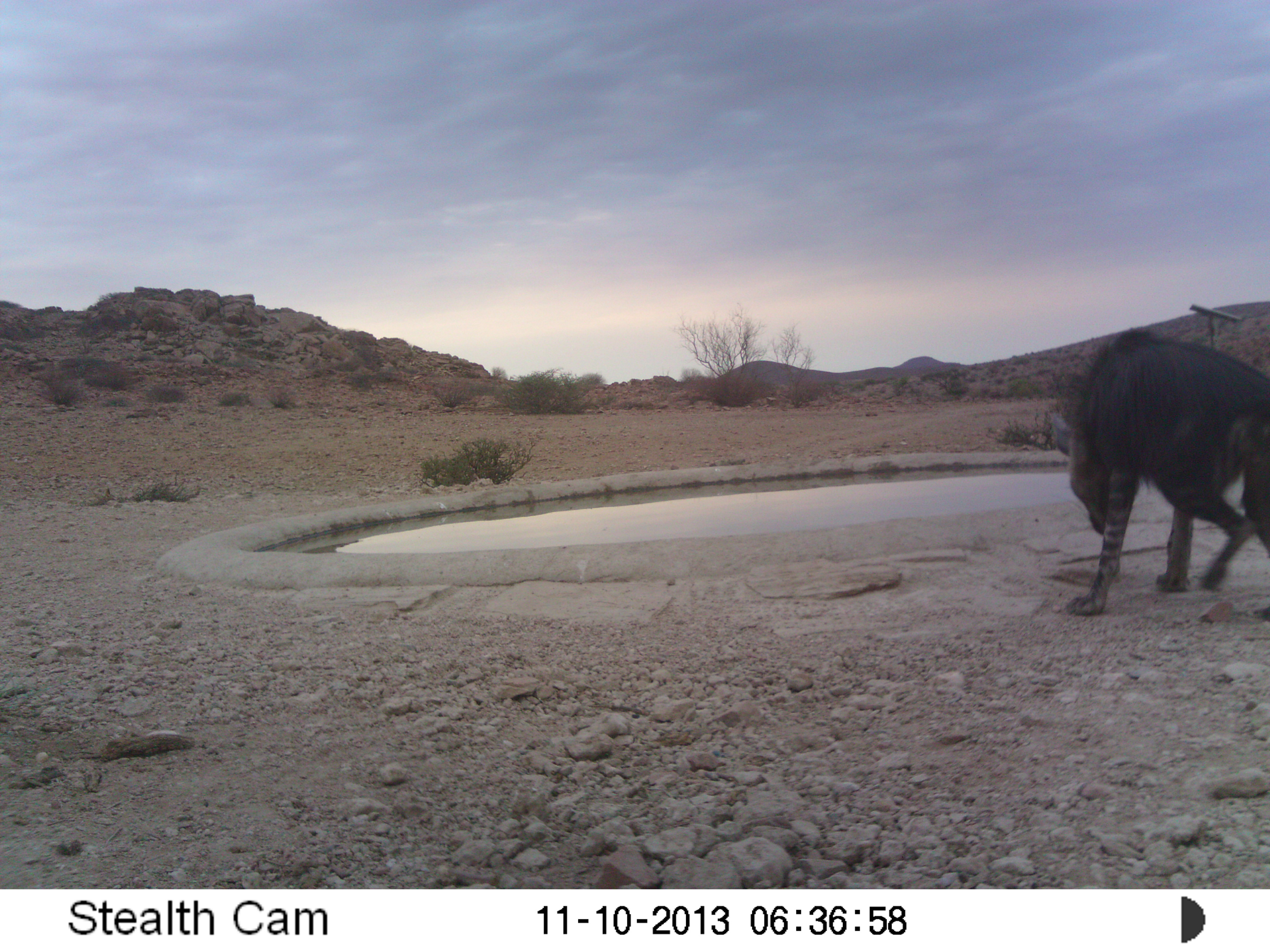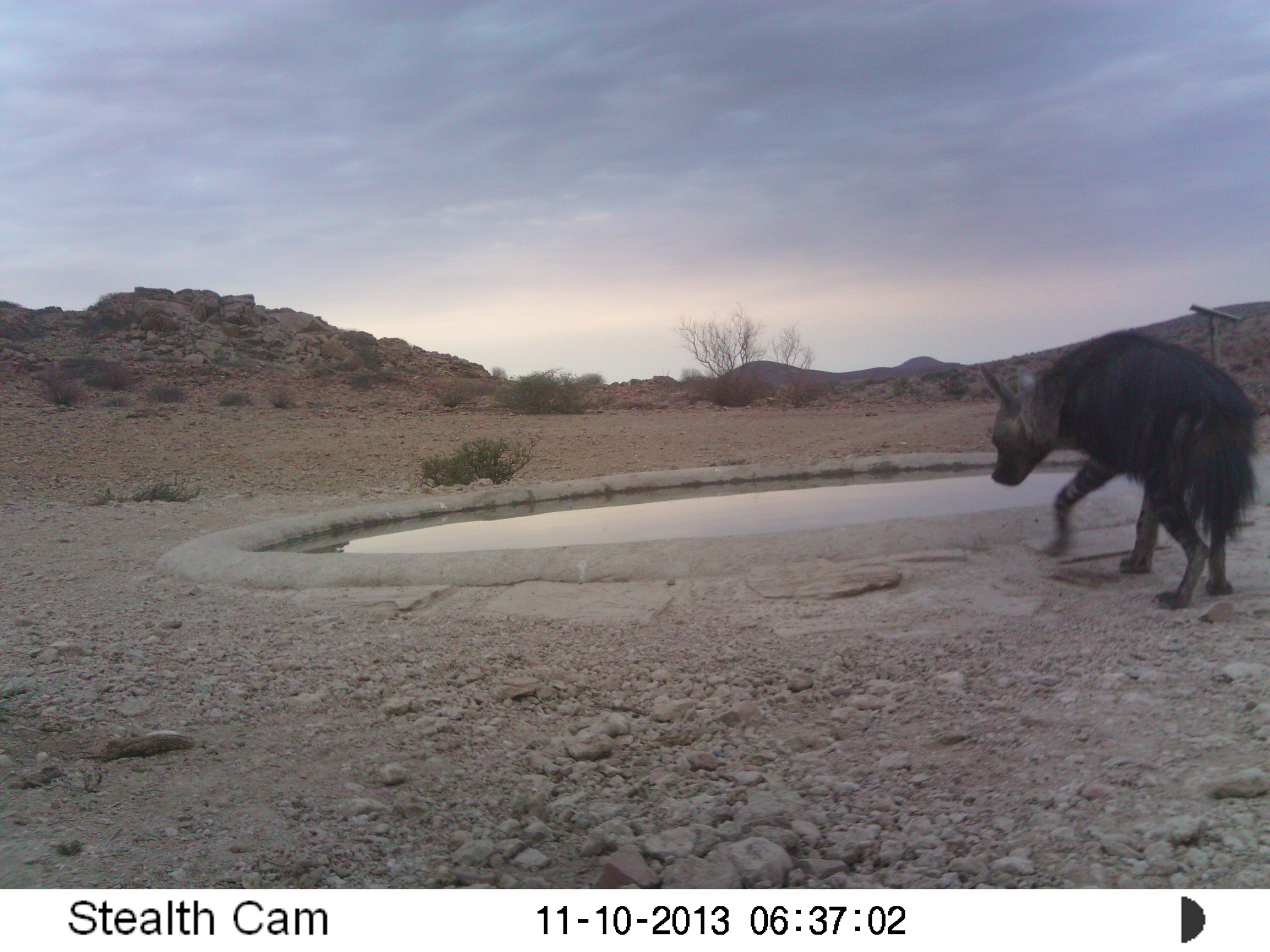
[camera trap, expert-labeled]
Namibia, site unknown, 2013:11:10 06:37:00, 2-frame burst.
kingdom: Animalia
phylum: Chordata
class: Mammalia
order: Carnivora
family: Hyaenidae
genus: Parahyaena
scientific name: Parahyaena brunnea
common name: brown hyena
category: hyaena brunnea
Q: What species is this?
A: Hyaena brunnea (brown hyena) (Parahyaena brunnea).